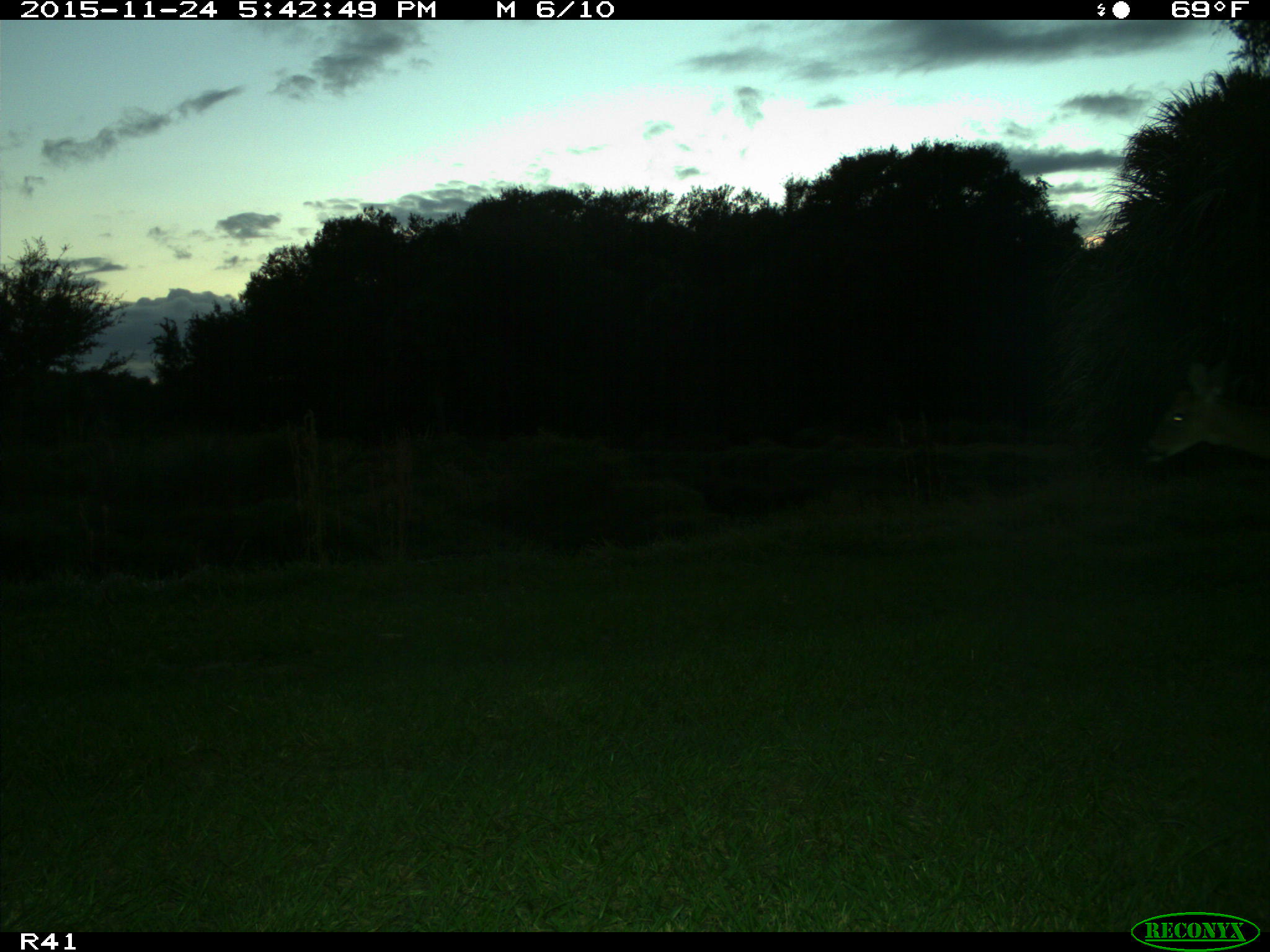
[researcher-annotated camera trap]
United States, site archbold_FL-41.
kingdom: Animalia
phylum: Chordata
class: Mammalia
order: Artiodactyla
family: Cervidae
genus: Odocoileus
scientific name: Odocoileus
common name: deer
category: unidentified deer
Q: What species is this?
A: Unidentified deer (deer) (Odocoileus).